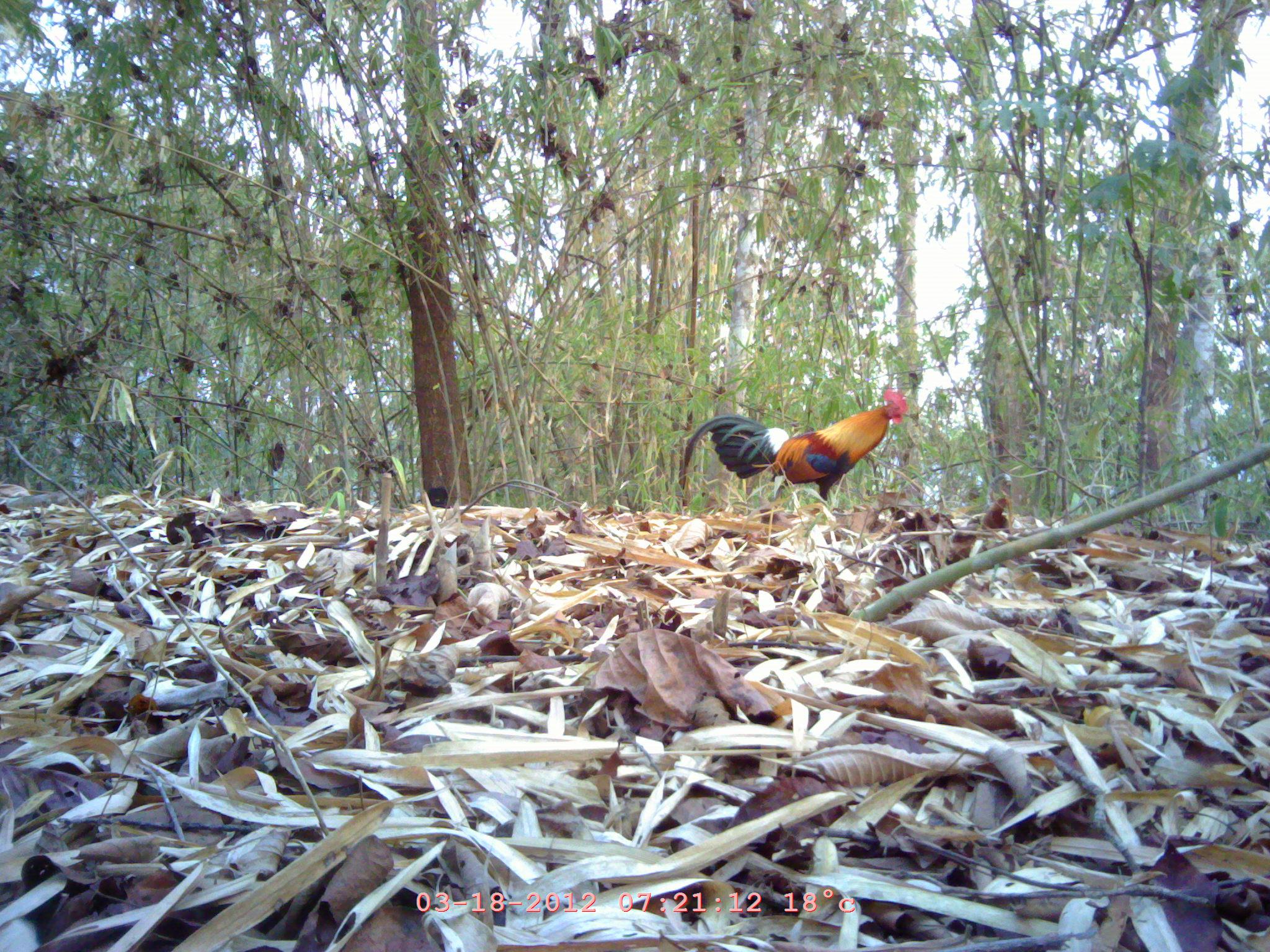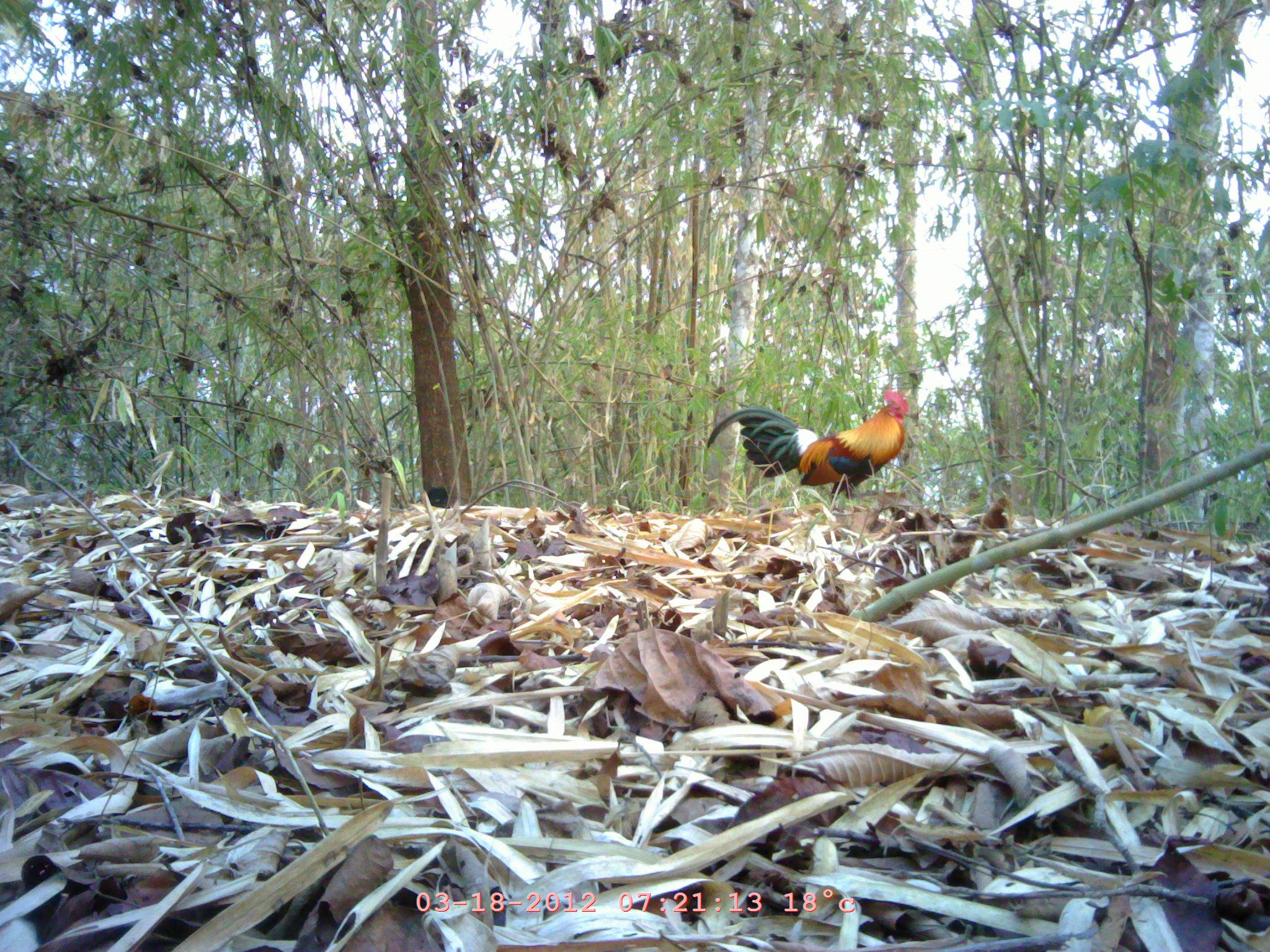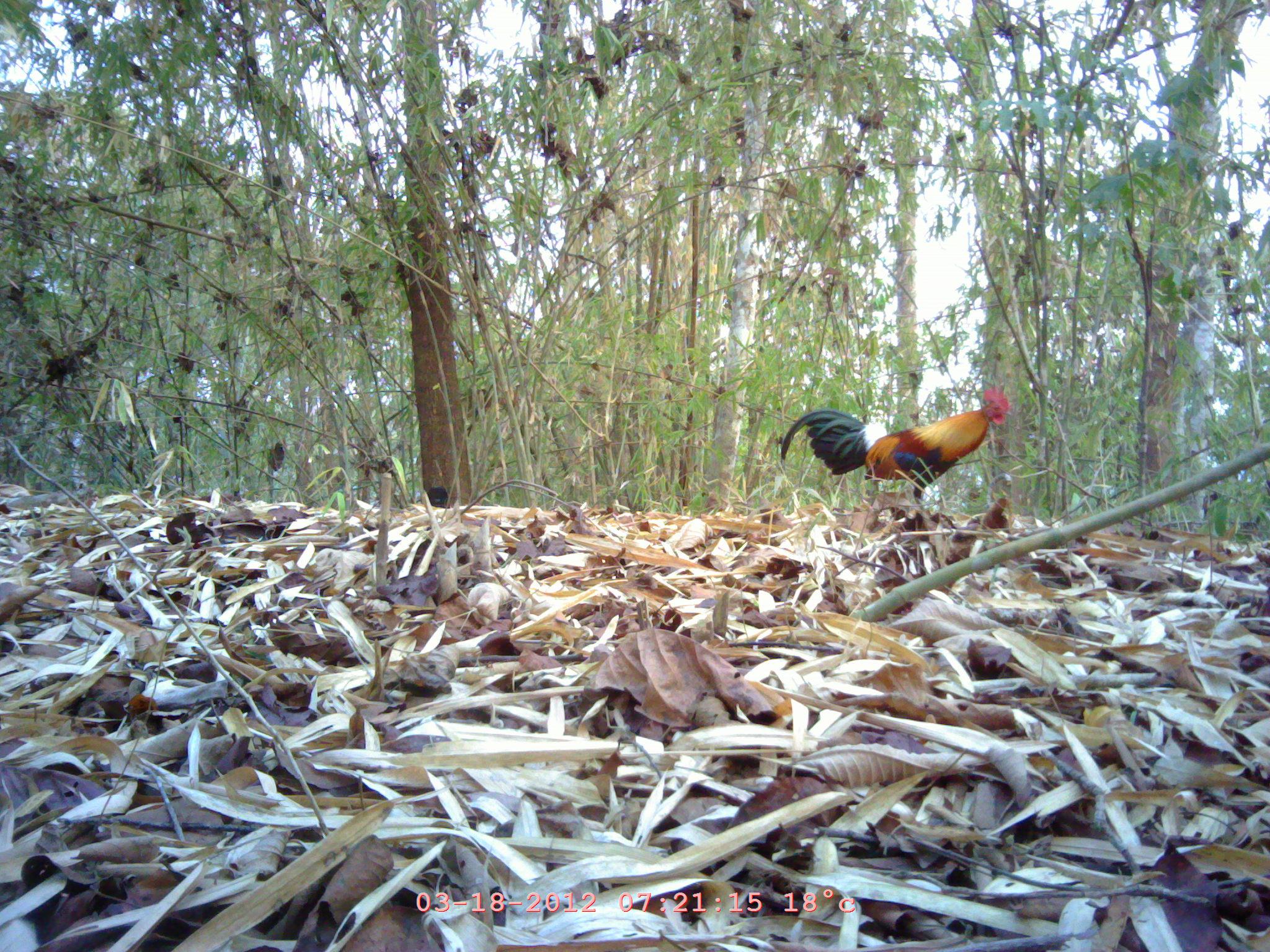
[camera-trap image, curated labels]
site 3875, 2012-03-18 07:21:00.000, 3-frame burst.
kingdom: Animalia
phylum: Chordata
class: Aves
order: Galliformes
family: Phasianidae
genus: Gallus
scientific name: Gallus gallus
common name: red junglefowl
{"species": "Gallus gallus (red junglefowl)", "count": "1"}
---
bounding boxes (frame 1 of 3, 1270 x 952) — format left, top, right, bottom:
gallus gallus: 675, 380, 911, 508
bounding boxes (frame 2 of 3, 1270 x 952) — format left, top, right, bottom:
gallus gallus: 705, 386, 913, 509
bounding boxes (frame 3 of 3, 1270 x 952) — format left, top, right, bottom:
gallus gallus: 779, 384, 1014, 508